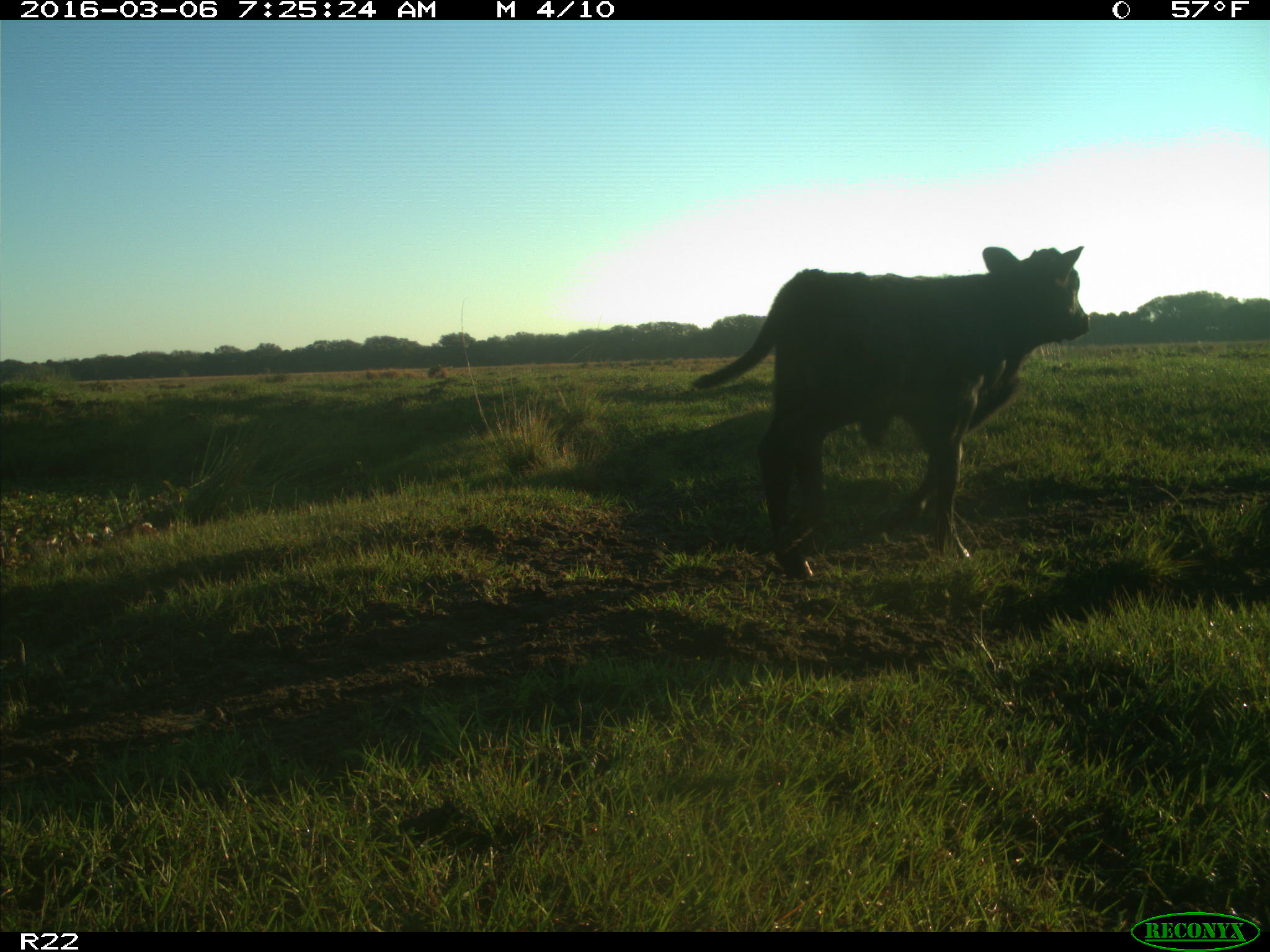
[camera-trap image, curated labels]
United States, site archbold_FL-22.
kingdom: Animalia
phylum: Chordata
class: Mammalia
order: Artiodactyla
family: Bovidae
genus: Bos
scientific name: Bos taurus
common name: domestic cow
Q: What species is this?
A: Bos taurus (domestic cow).